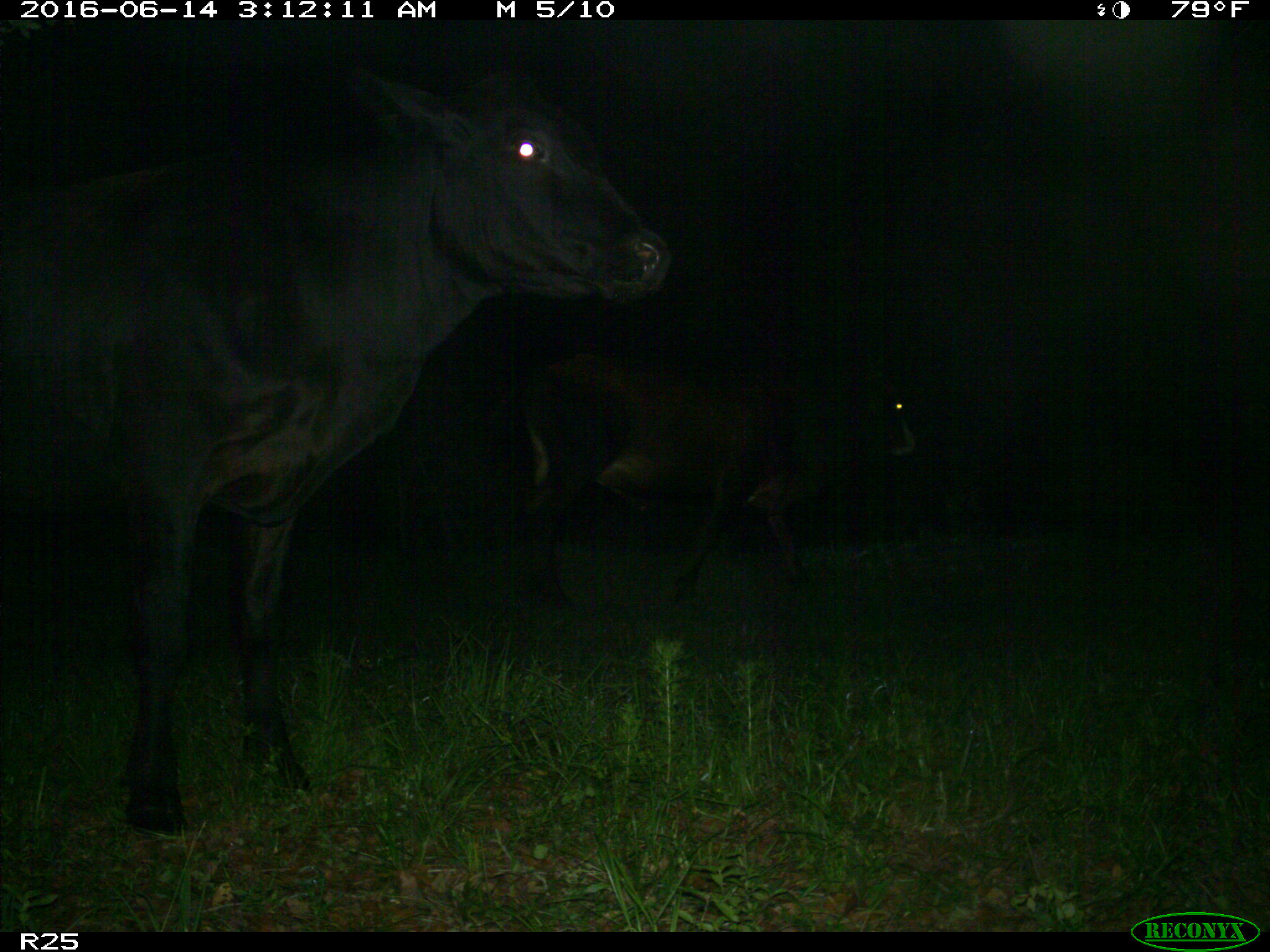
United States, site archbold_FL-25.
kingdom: Animalia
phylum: Chordata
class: Mammalia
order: Artiodactyla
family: Bovidae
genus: Bos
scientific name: Bos taurus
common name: domestic cow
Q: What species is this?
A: Bos taurus (domestic cow).